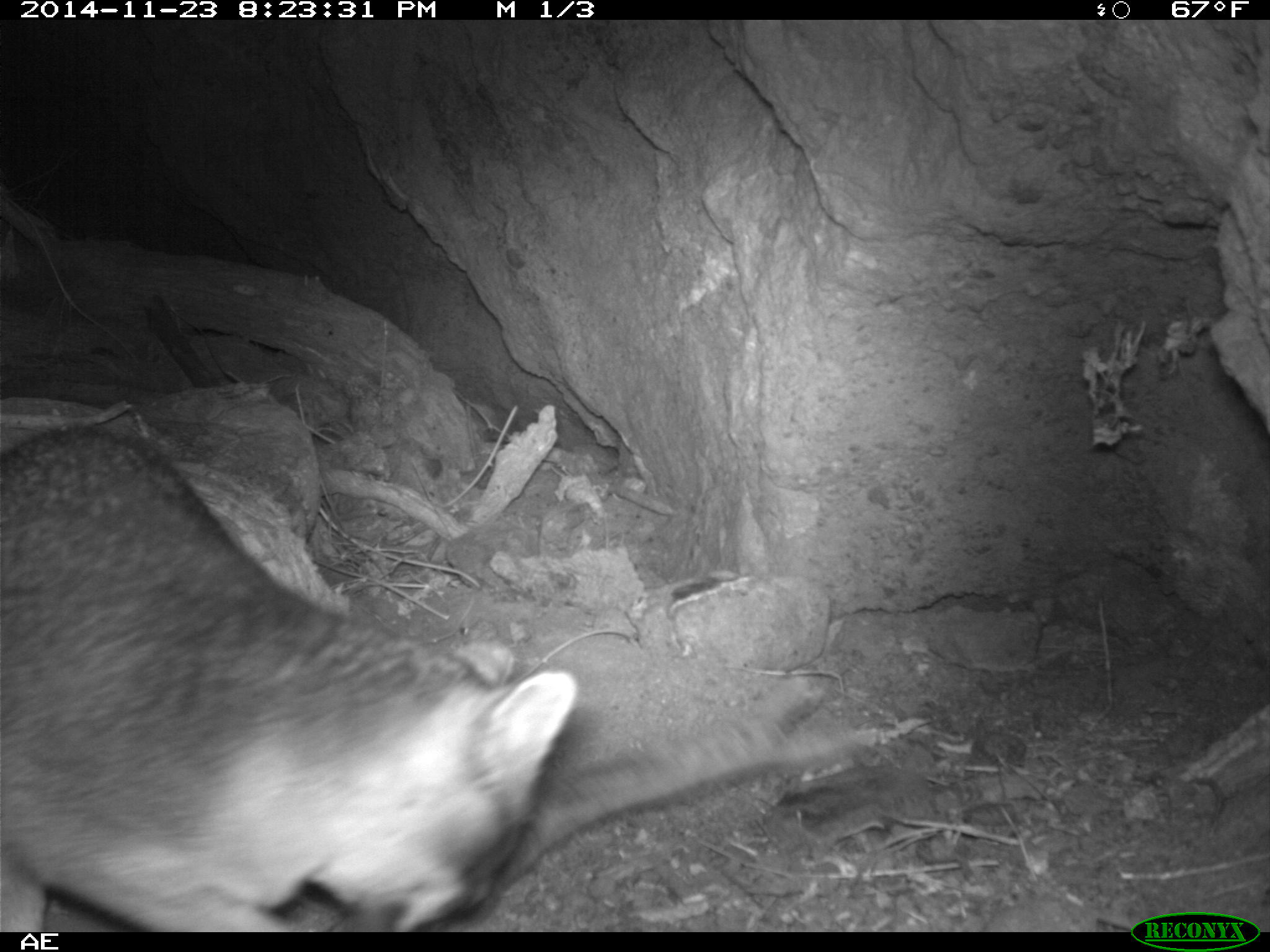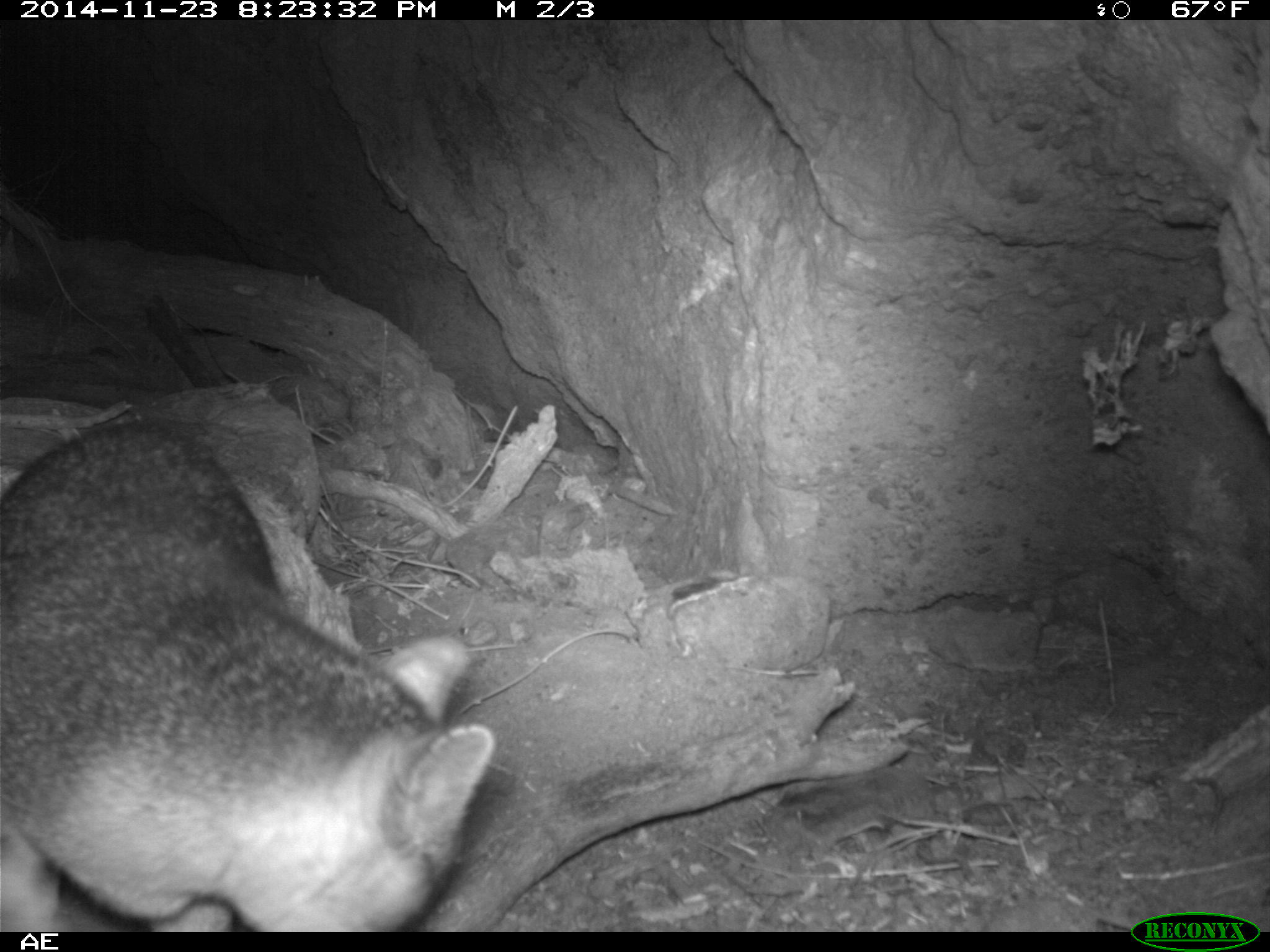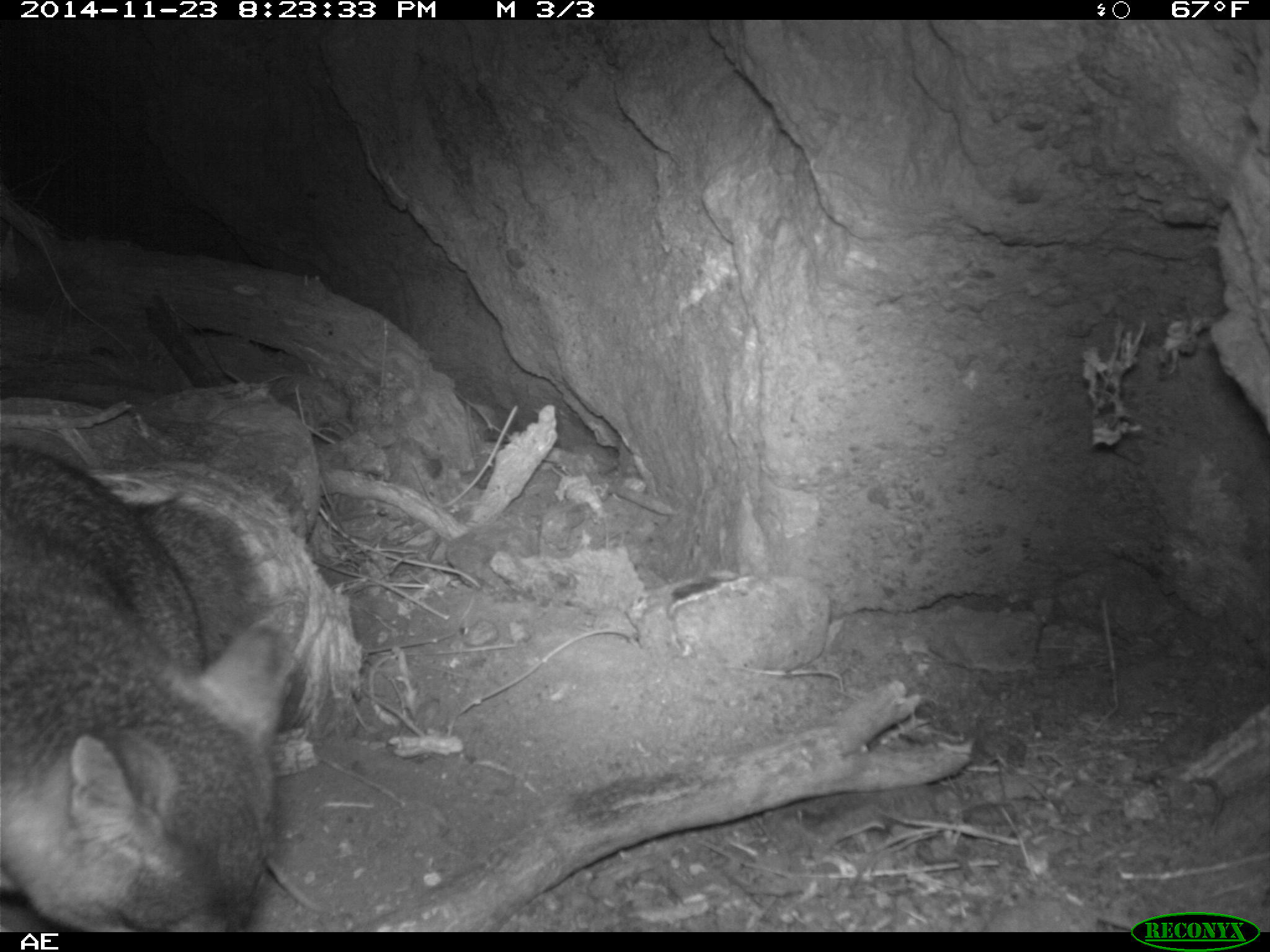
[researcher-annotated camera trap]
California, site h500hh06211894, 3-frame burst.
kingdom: Animalia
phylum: Chordata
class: Mammalia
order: Carnivora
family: Canidae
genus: Urocyon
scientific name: Urocyon littoralis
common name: island fox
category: fox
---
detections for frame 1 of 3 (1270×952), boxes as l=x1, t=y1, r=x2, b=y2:
fox: l=0, t=423, r=578, b=931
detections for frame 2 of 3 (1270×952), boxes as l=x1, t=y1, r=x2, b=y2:
fox: l=0, t=418, r=495, b=931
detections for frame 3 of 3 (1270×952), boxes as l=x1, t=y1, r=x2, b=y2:
fox: l=0, t=437, r=283, b=932